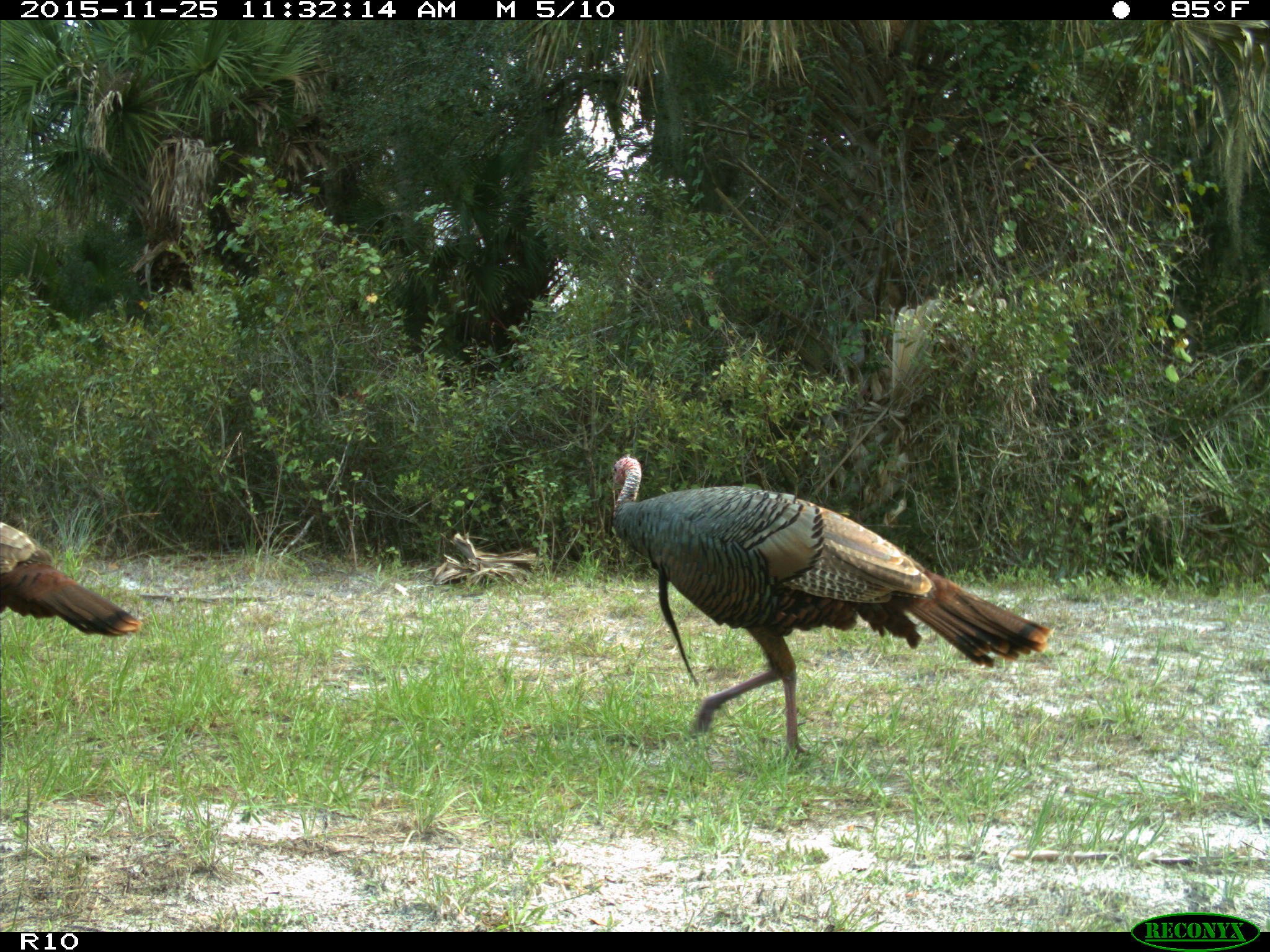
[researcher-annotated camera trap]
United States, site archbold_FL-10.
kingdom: Animalia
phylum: Chordata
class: Aves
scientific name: Aves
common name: birds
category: unidentified bird